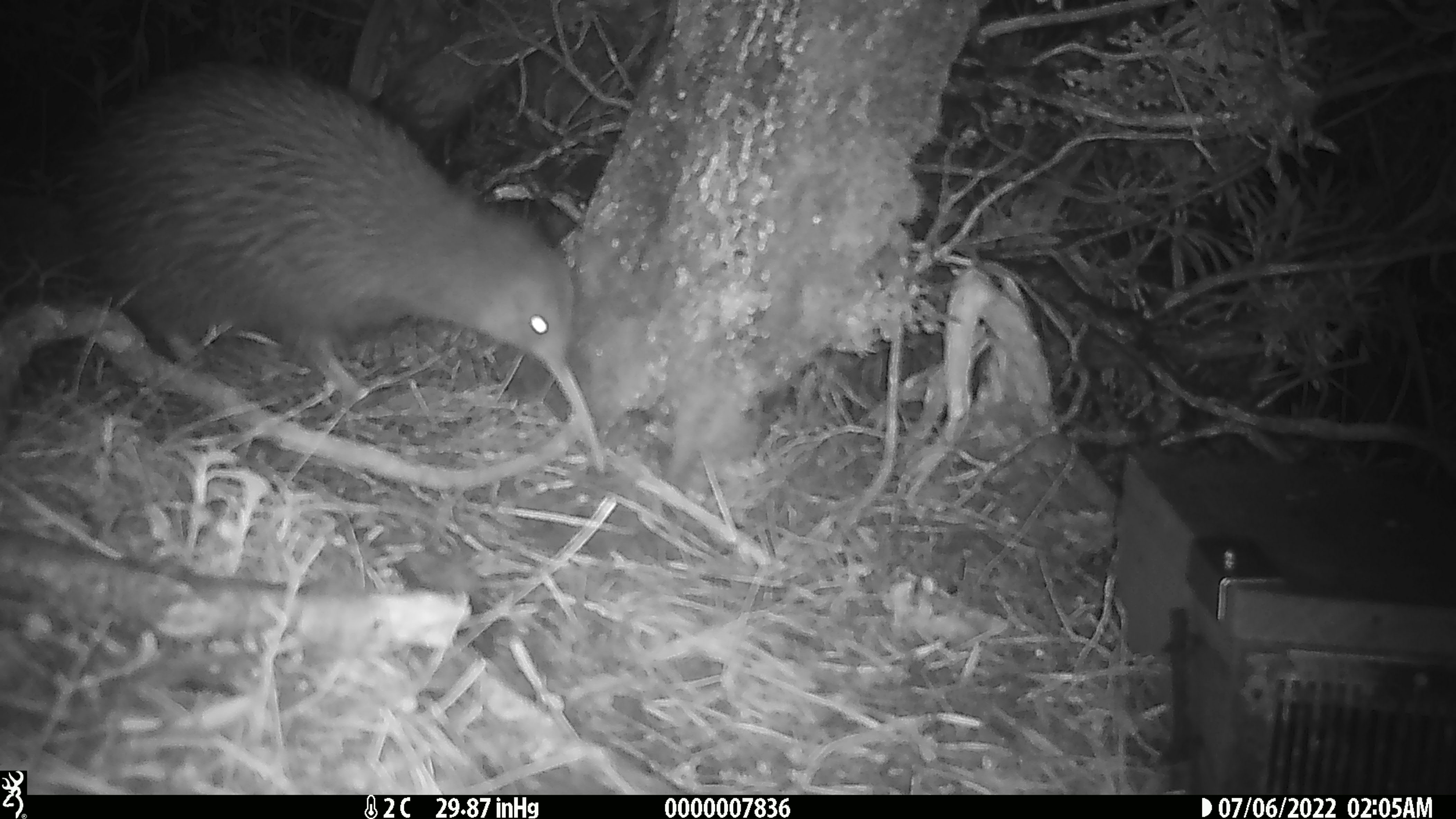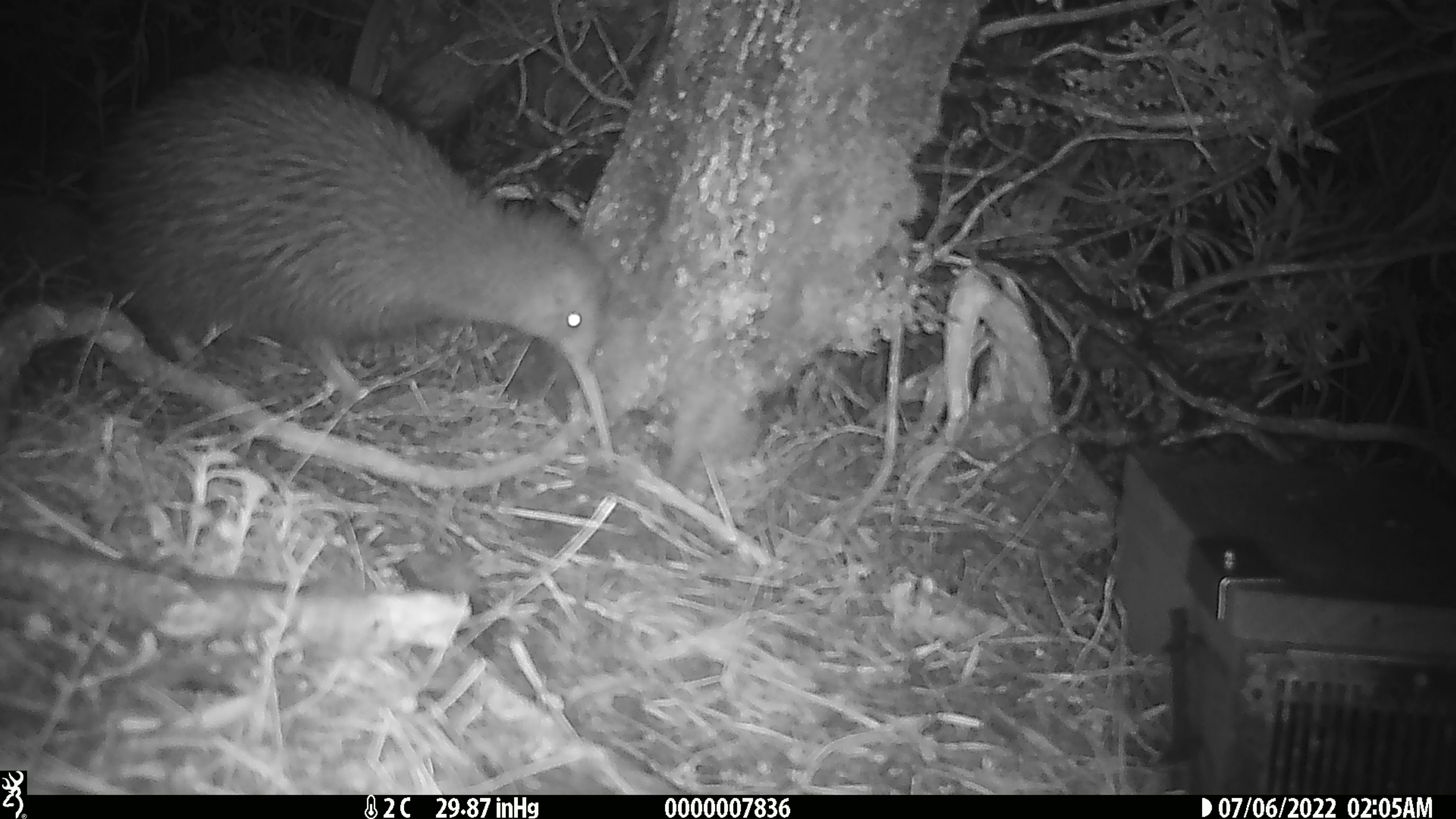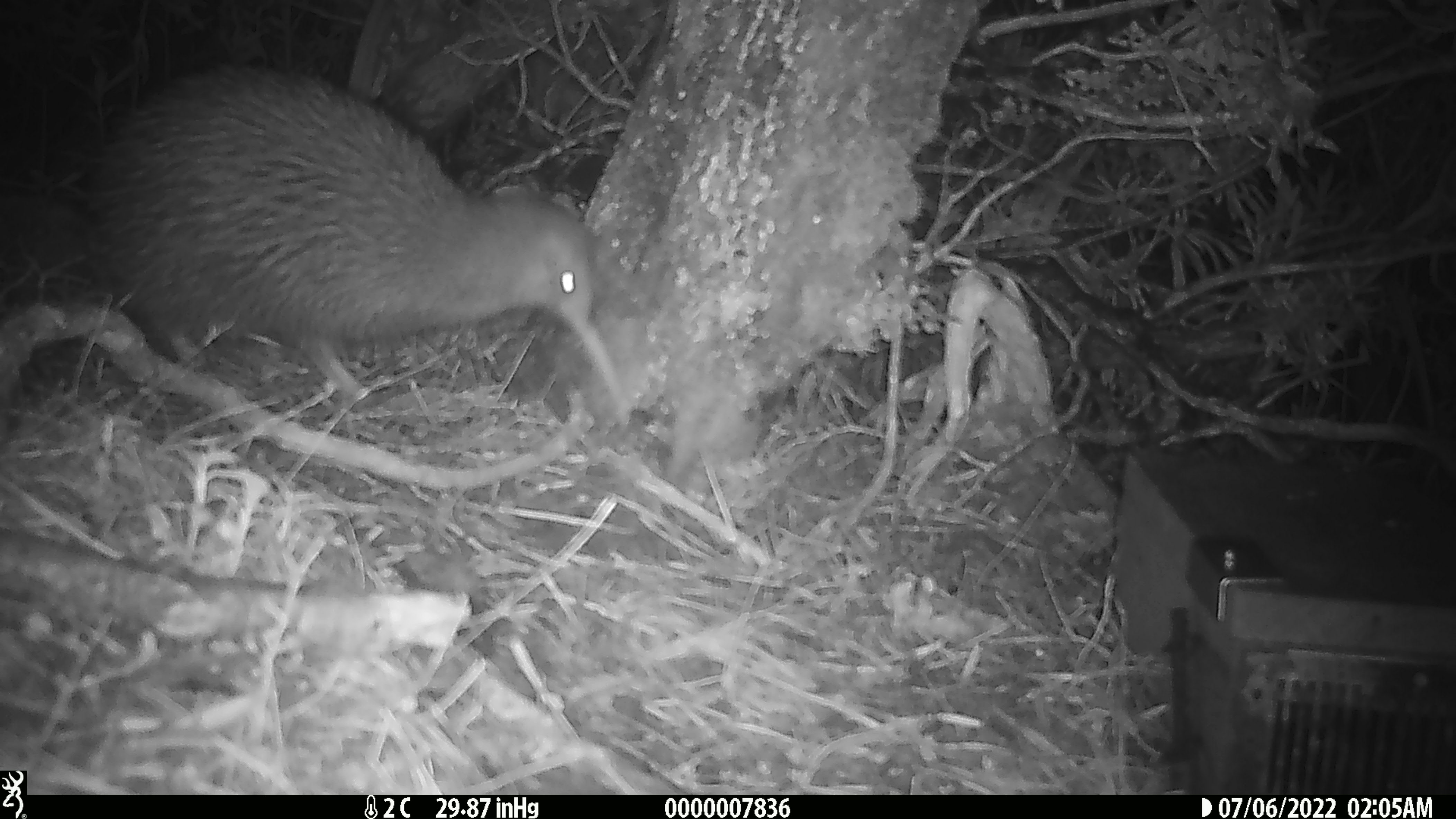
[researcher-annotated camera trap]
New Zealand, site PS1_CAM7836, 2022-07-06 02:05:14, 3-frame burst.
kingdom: Animalia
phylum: Chordata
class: Aves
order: Apterygiformes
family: Apterygidae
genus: Apteryx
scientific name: Apteryx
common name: kiwi